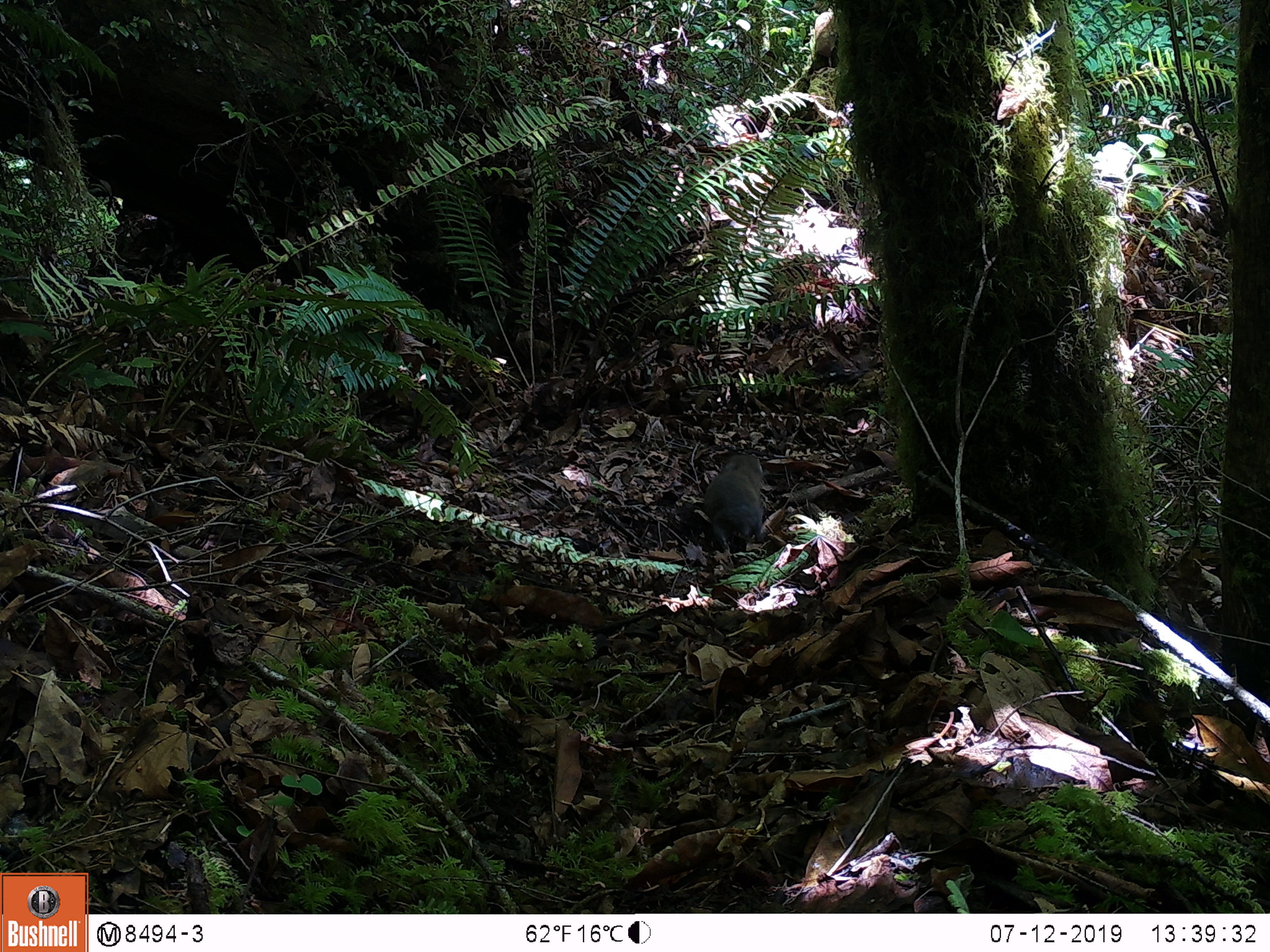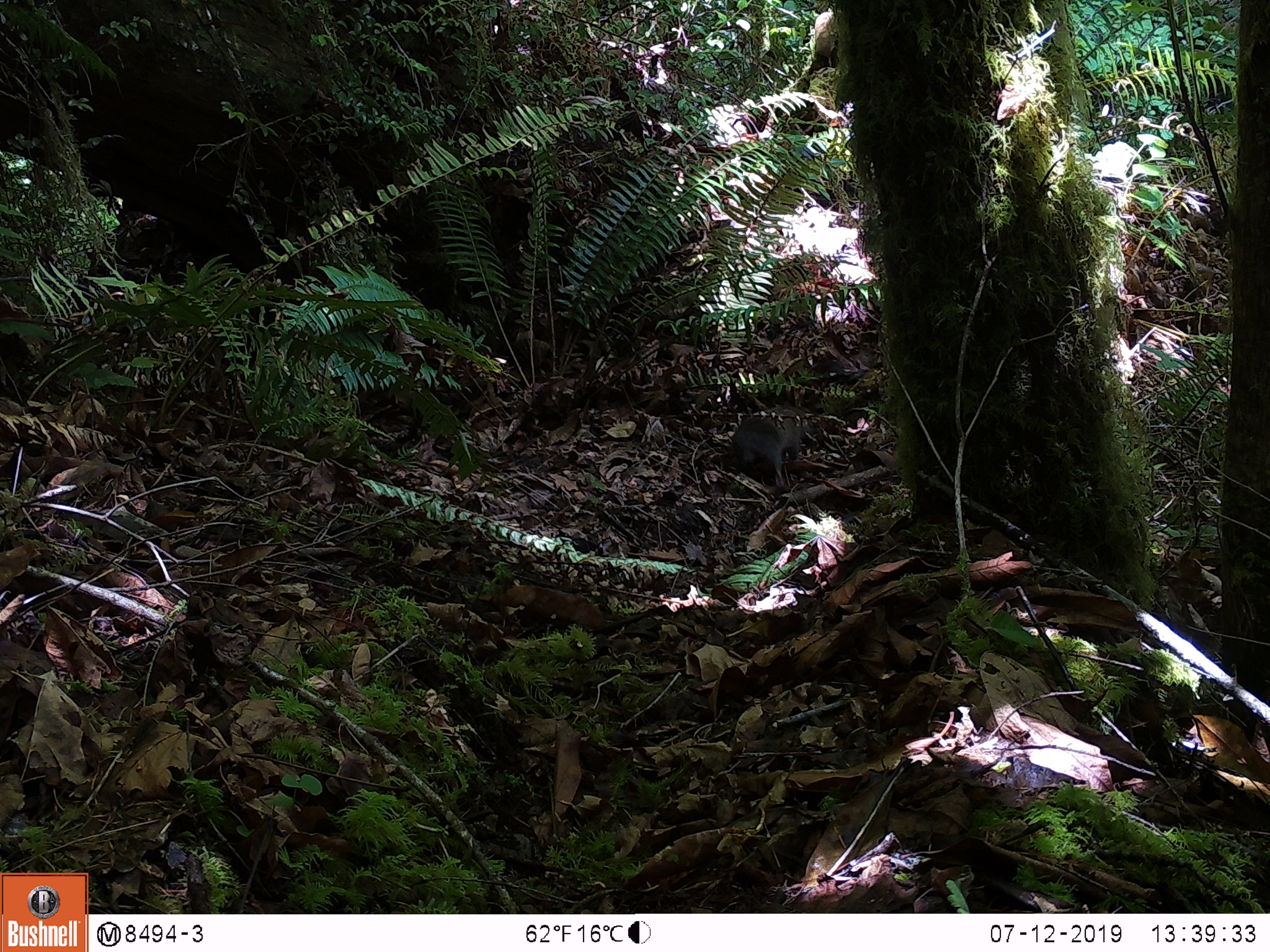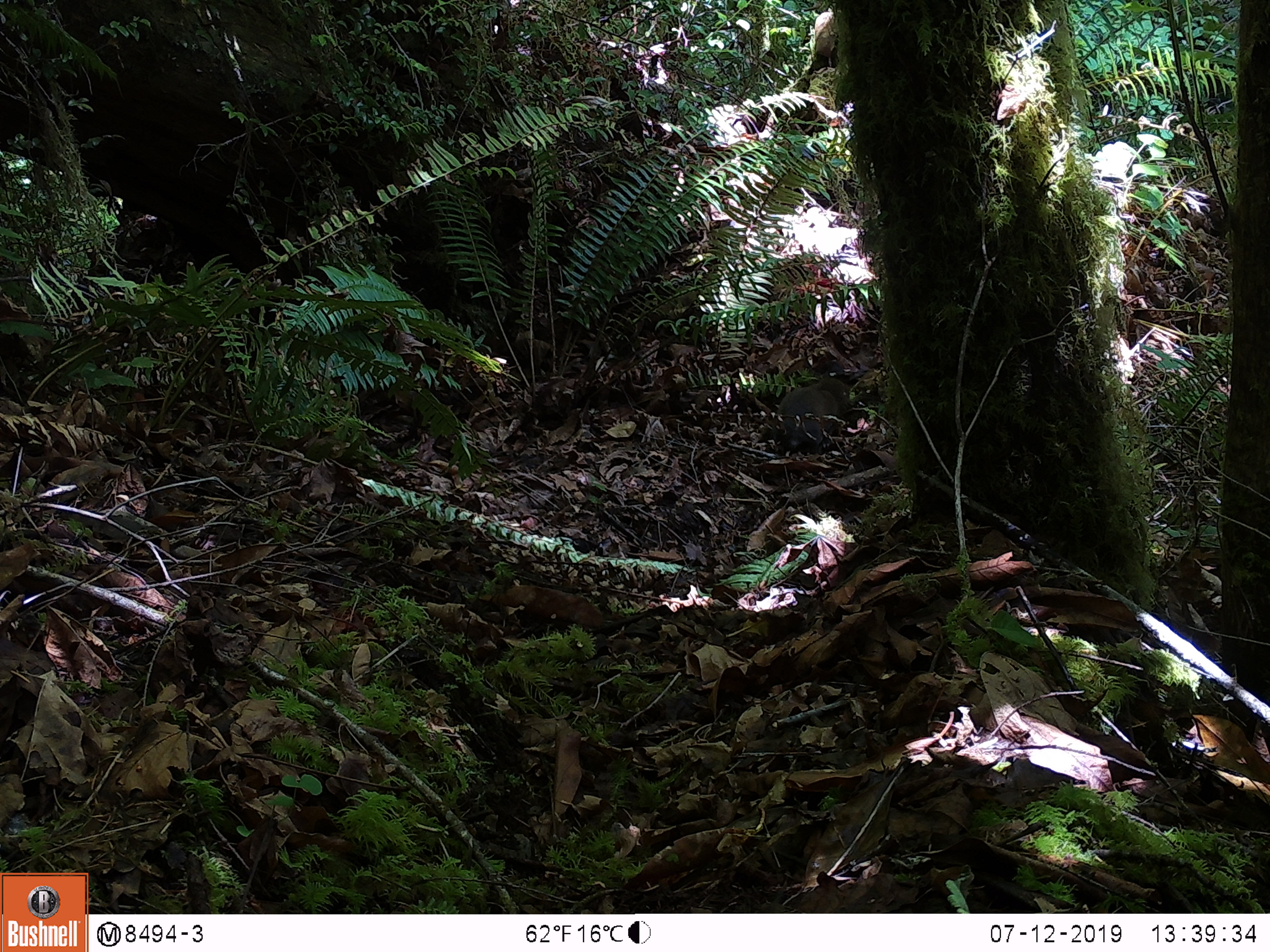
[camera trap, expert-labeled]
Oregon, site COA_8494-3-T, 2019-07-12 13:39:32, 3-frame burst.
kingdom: Animalia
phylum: Chordata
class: Mammalia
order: Rodentia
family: Aplodontiidae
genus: Aplodontia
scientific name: Aplodontia rufa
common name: mountain beaver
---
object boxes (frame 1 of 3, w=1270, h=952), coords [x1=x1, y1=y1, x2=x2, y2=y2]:
mountain beaver: [x1=706, y1=446, x2=771, y2=549]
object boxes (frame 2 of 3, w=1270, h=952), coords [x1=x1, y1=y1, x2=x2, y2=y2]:
mountain beaver: [x1=729, y1=407, x2=814, y2=482]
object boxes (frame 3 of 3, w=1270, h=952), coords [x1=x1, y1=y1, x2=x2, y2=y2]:
mountain beaver: [x1=775, y1=373, x2=859, y2=451]